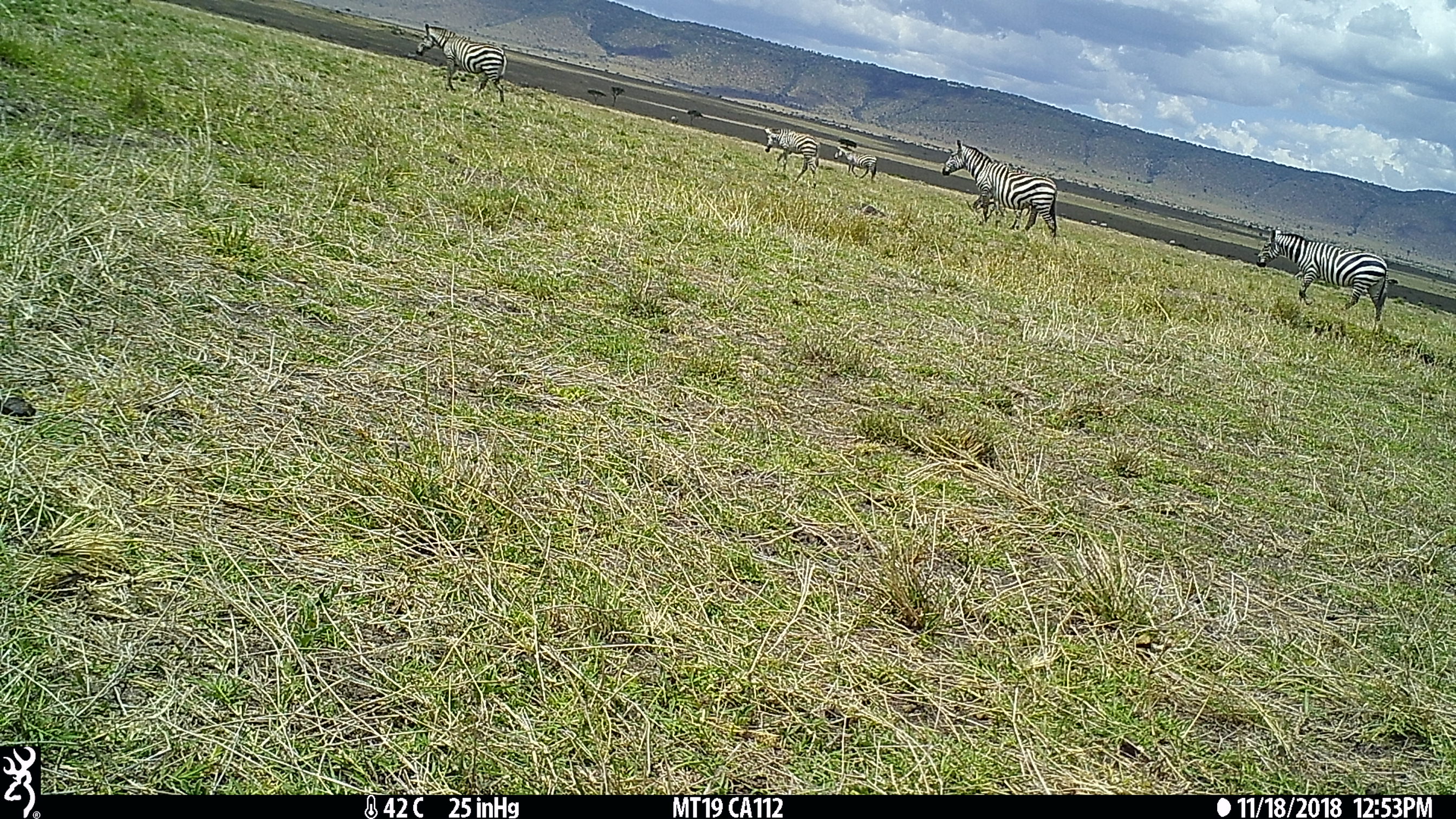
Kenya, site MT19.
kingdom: Animalia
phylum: Chordata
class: Mammalia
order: Perissodactyla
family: Equidae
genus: Equus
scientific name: Equus quagga burchellii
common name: burchell's zebra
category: zebra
Zebra (burchell's zebra) (Equus quagga burchellii).